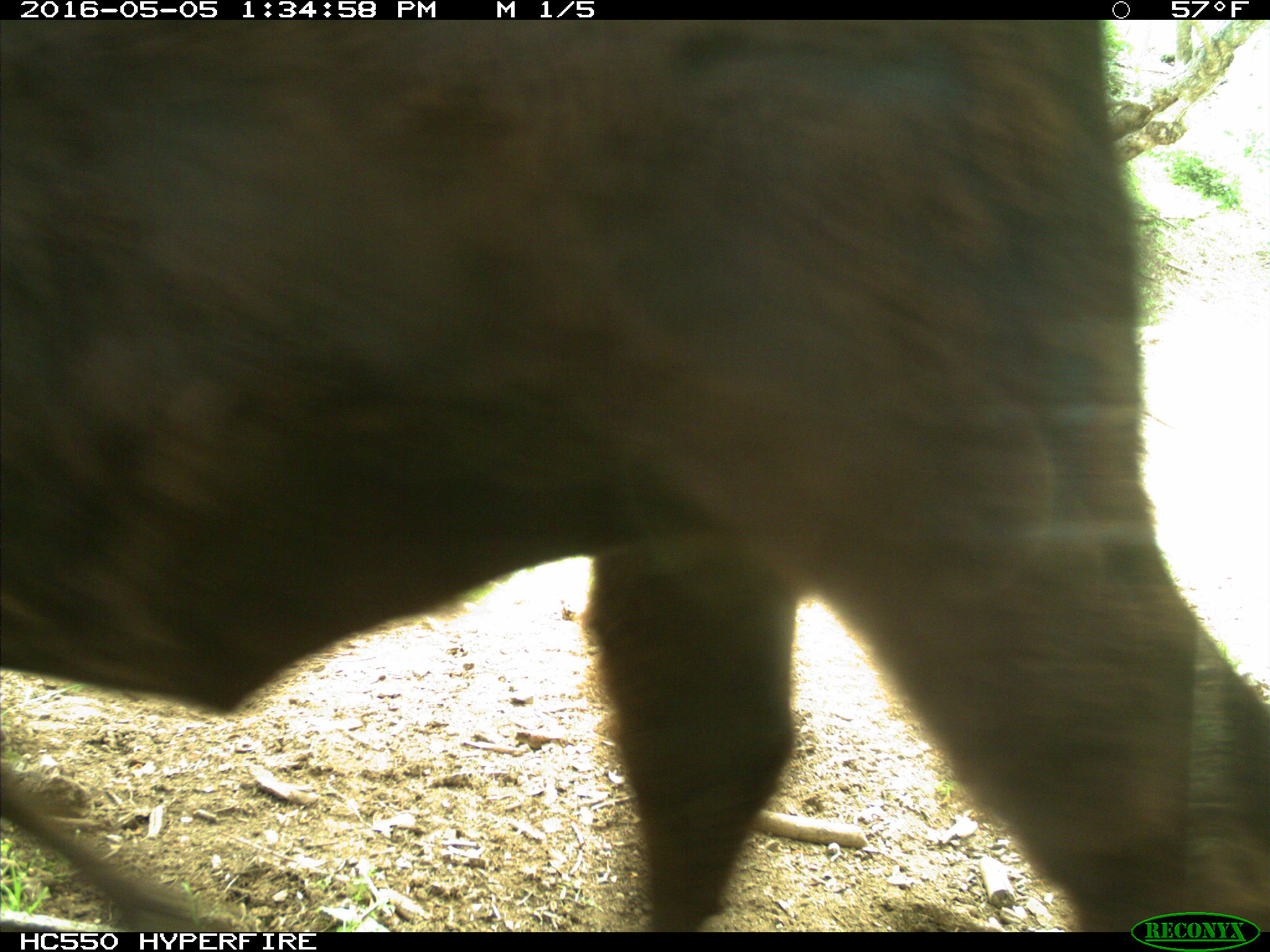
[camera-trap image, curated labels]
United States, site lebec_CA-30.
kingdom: Animalia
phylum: Chordata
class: Mammalia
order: Artiodactyla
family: Bovidae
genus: Bos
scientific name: Bos taurus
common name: domestic cow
Bos taurus (domestic cow).